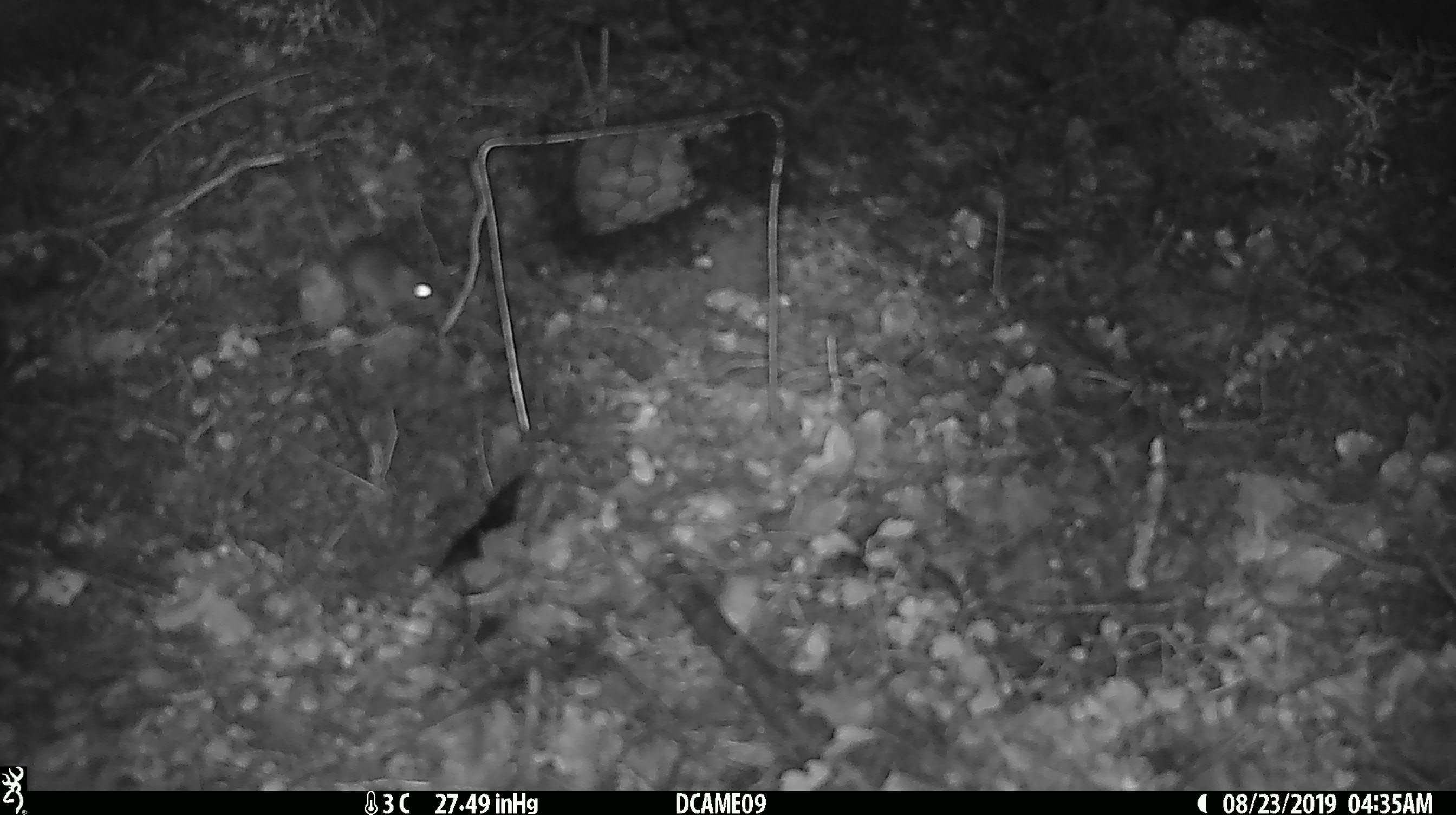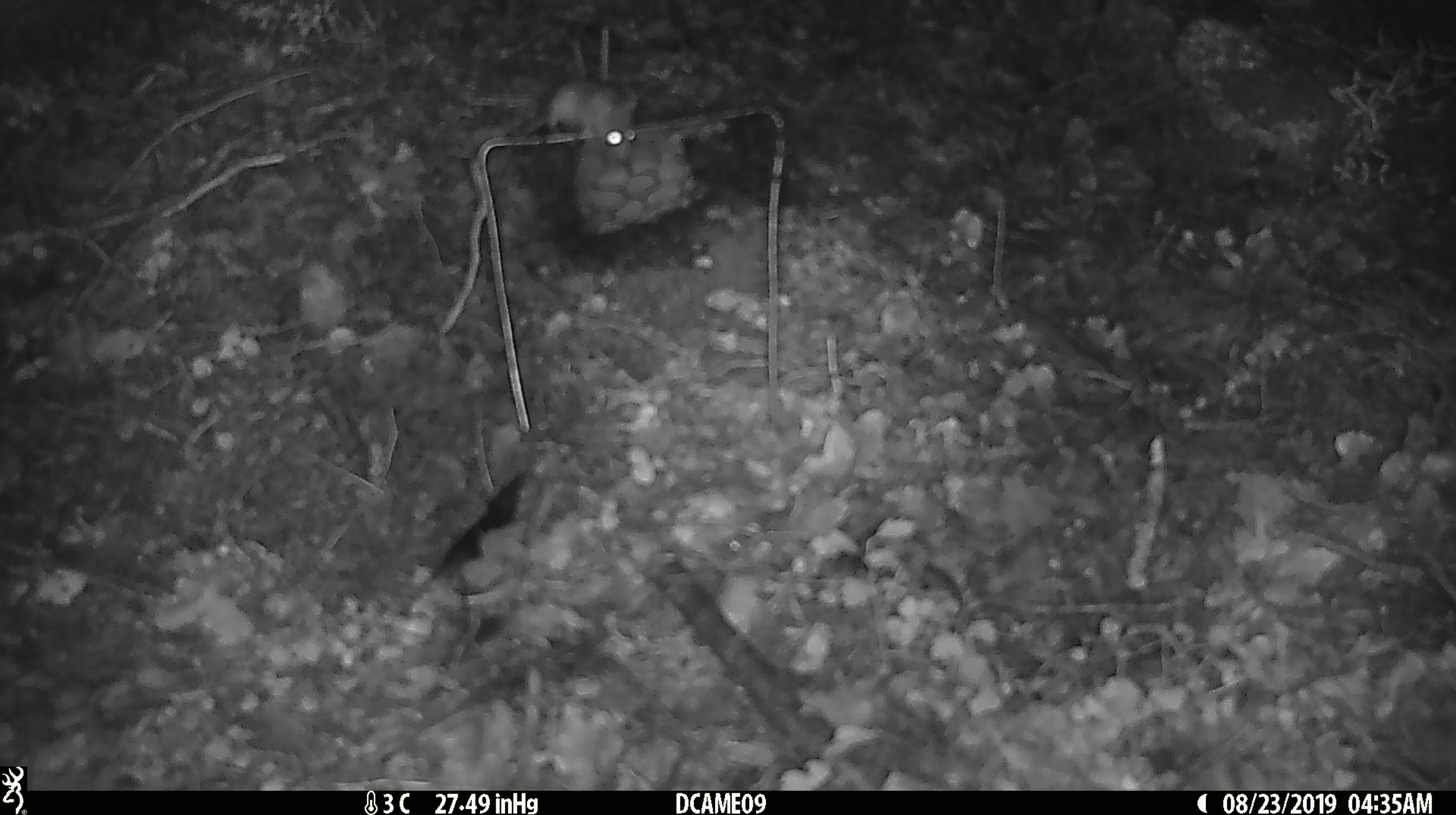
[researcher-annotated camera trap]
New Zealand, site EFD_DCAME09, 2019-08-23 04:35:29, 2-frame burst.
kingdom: Animalia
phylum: Chordata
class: Mammalia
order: Rodentia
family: Muridae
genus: Mus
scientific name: Mus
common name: mouse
Mouse (Mus).